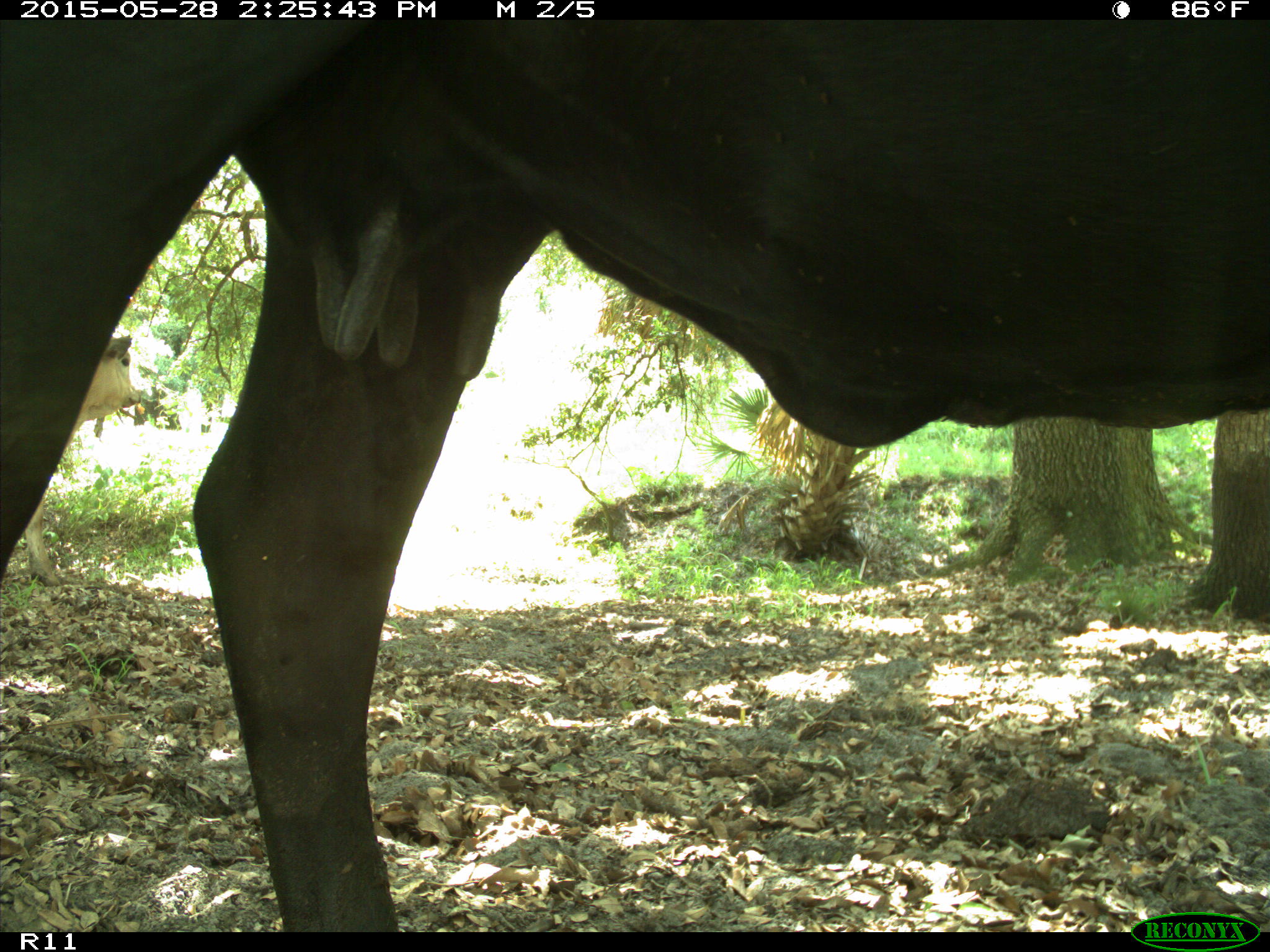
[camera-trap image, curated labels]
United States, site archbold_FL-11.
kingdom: Animalia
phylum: Chordata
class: Mammalia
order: Artiodactyla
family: Bovidae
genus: Bos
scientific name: Bos taurus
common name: domestic cow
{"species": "Bos taurus (domestic cow)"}